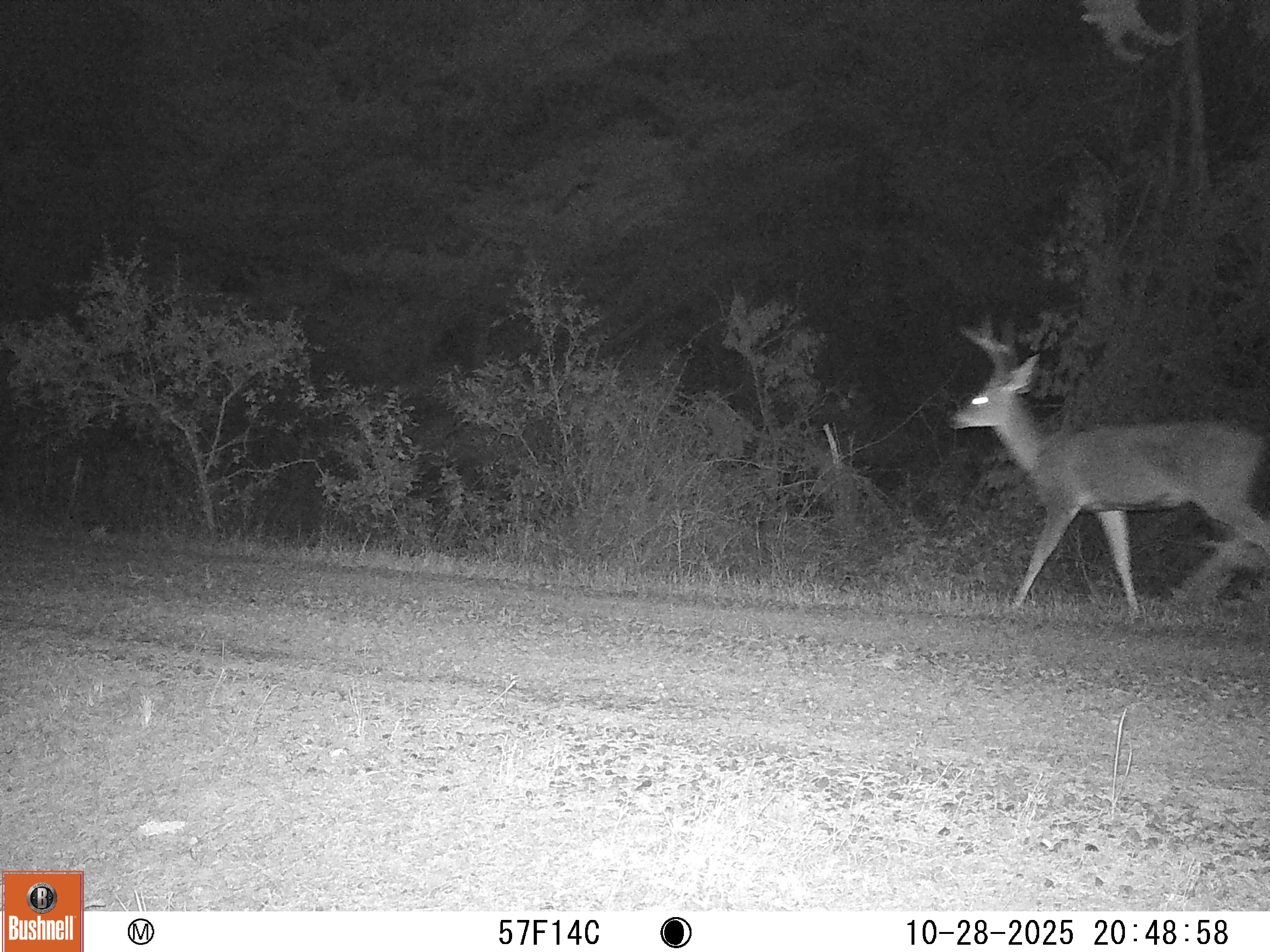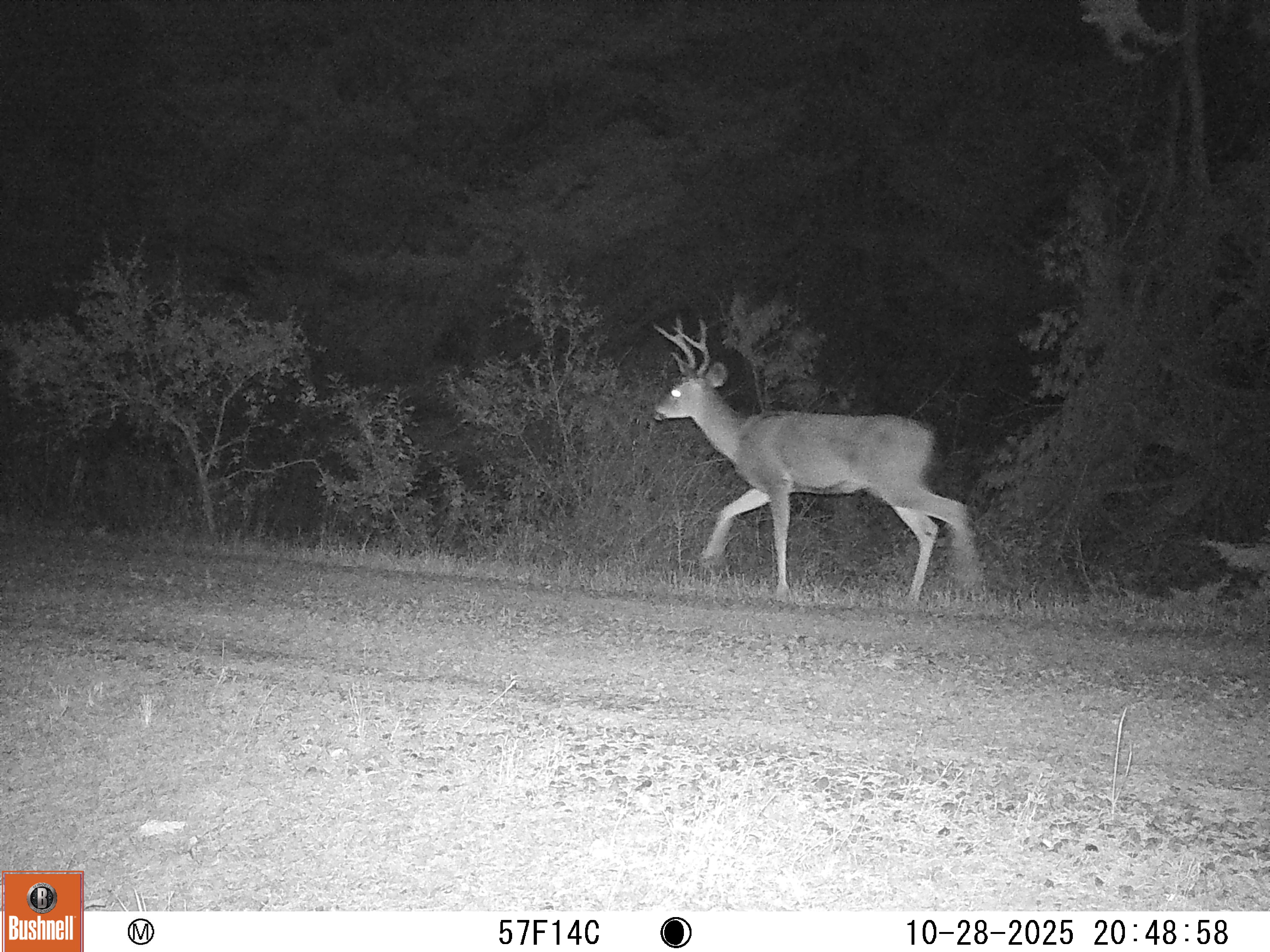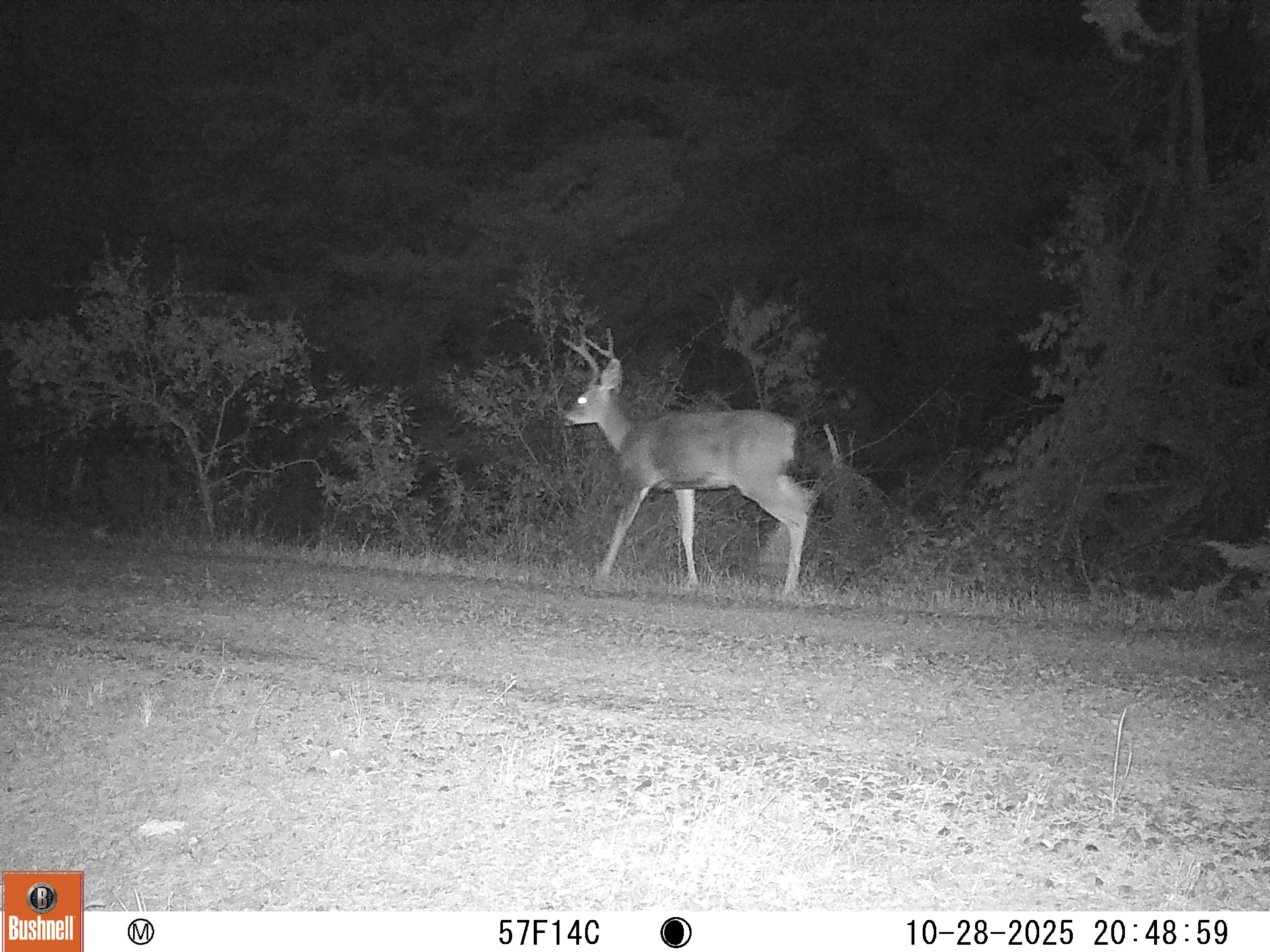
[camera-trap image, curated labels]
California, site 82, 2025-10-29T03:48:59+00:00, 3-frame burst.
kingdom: Animalia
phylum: Chordata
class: Mammalia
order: Artiodactyla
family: Cervidae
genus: Odocoileus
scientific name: Odocoileus hemionus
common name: mule deer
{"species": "mule deer (Odocoileus hemionus)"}